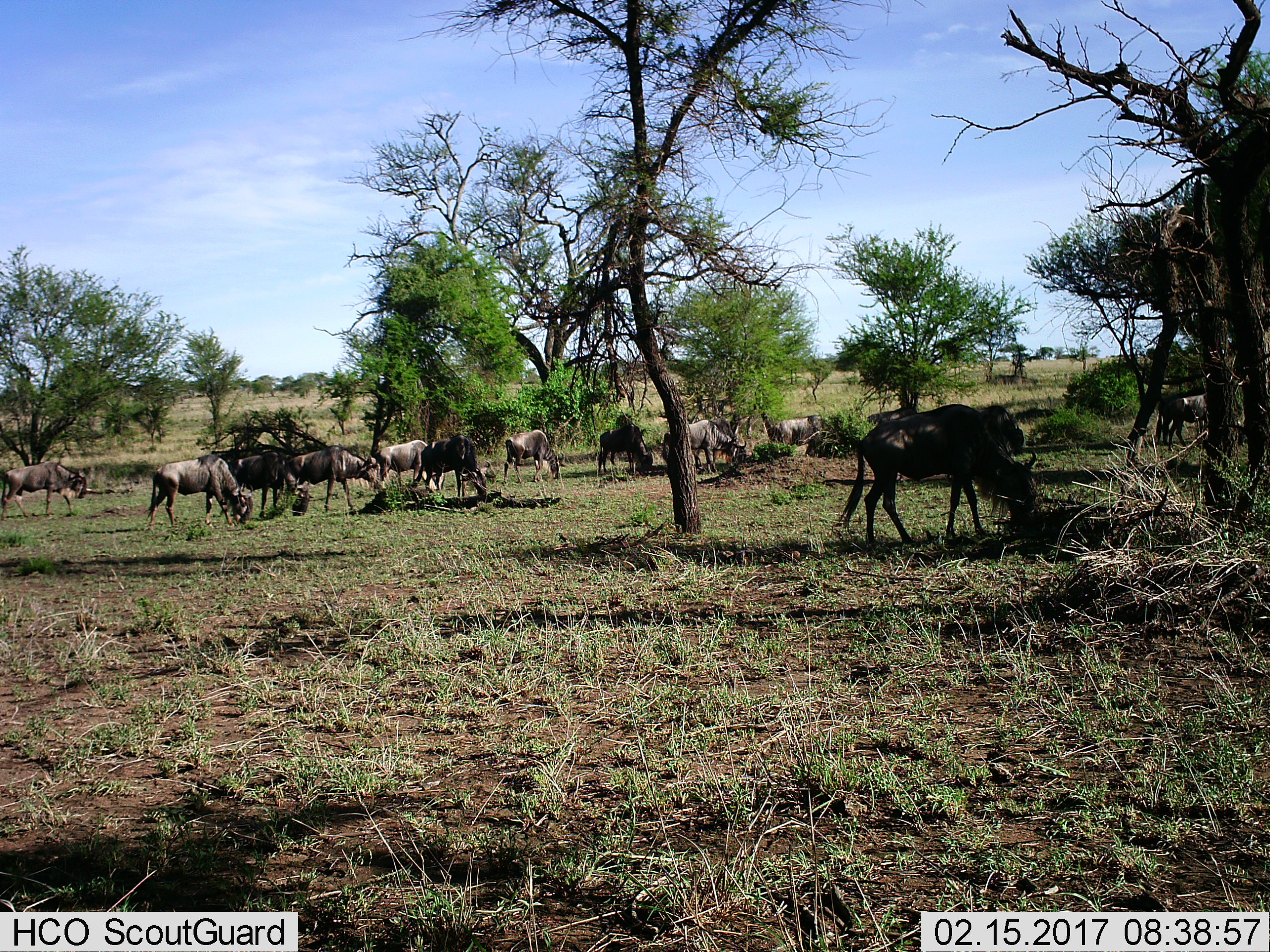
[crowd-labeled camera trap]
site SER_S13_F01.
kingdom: Animalia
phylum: Chordata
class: Mammalia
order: Artiodactyla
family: Bovidae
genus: Connochaetes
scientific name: Connochaetes taurinus taurinus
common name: blue wildebeest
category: wildebeestblue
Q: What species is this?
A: Wildebeestblue (blue wildebeest) (Connochaetes taurinus taurinus).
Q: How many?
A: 11-50.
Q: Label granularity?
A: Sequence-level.